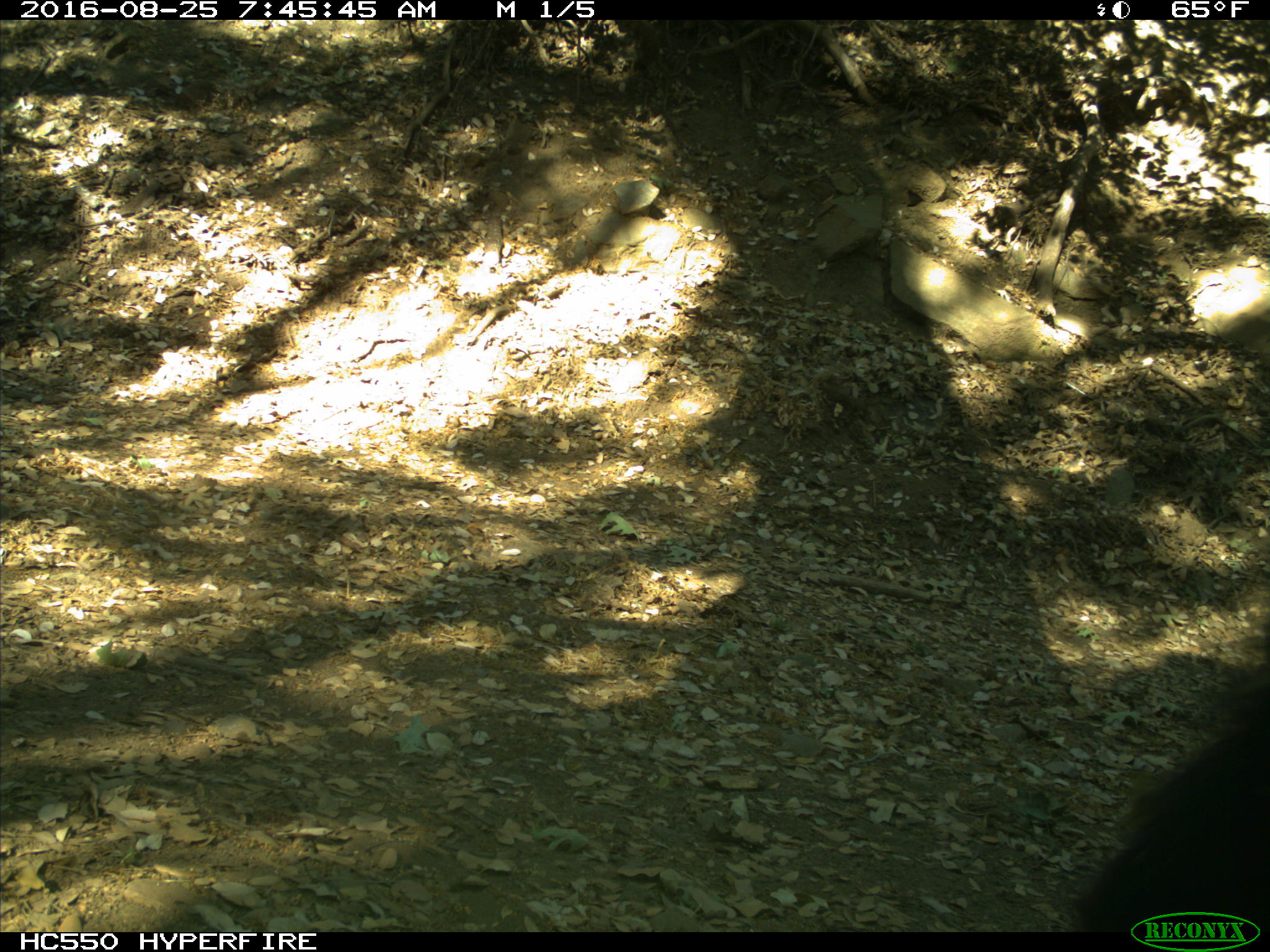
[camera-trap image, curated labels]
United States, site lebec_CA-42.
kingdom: Animalia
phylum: Chordata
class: Mammalia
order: Carnivora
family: Ursidae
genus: Ursus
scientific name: Ursus americanus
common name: american black bear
Ursus americanus (american black bear).